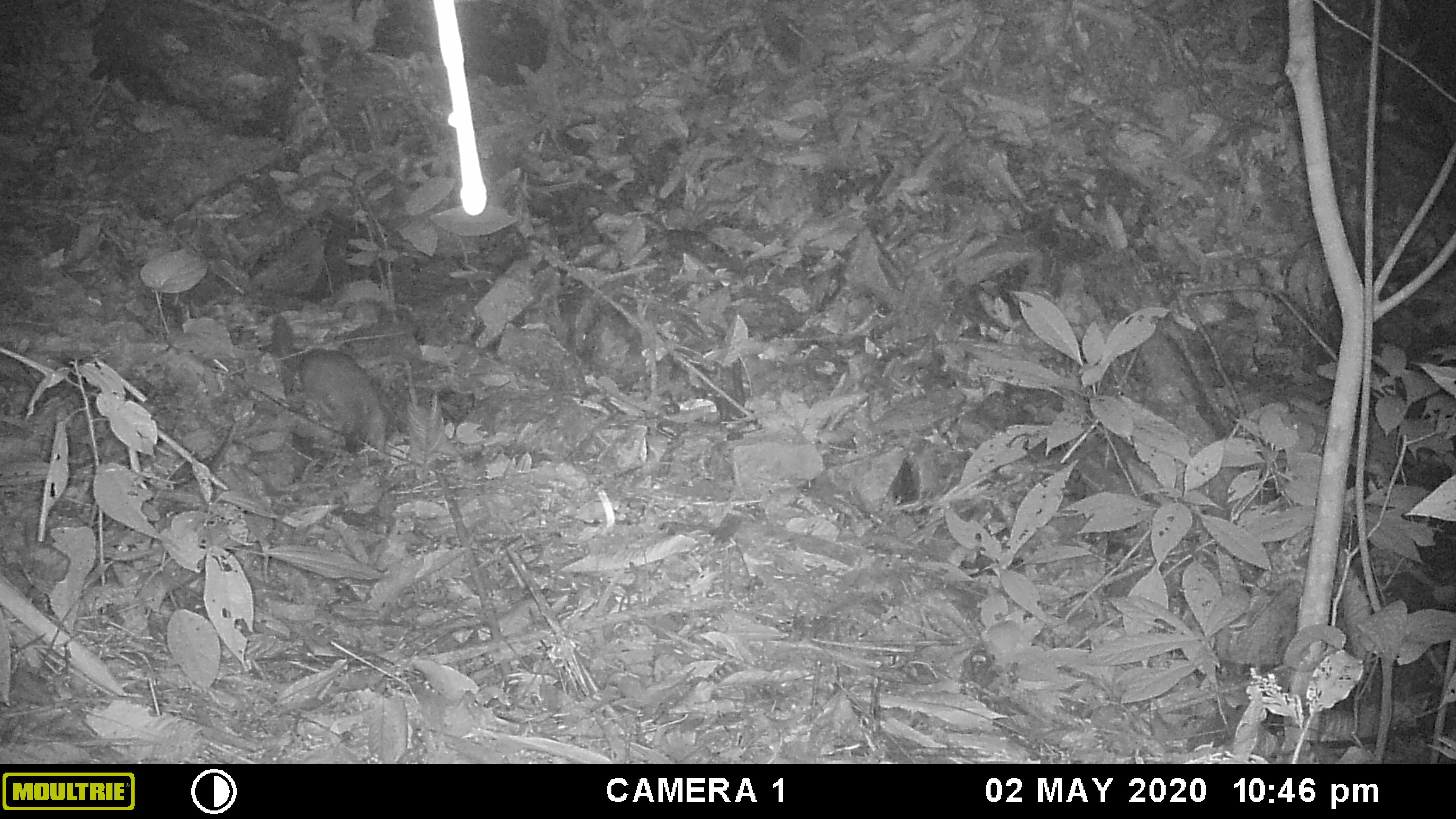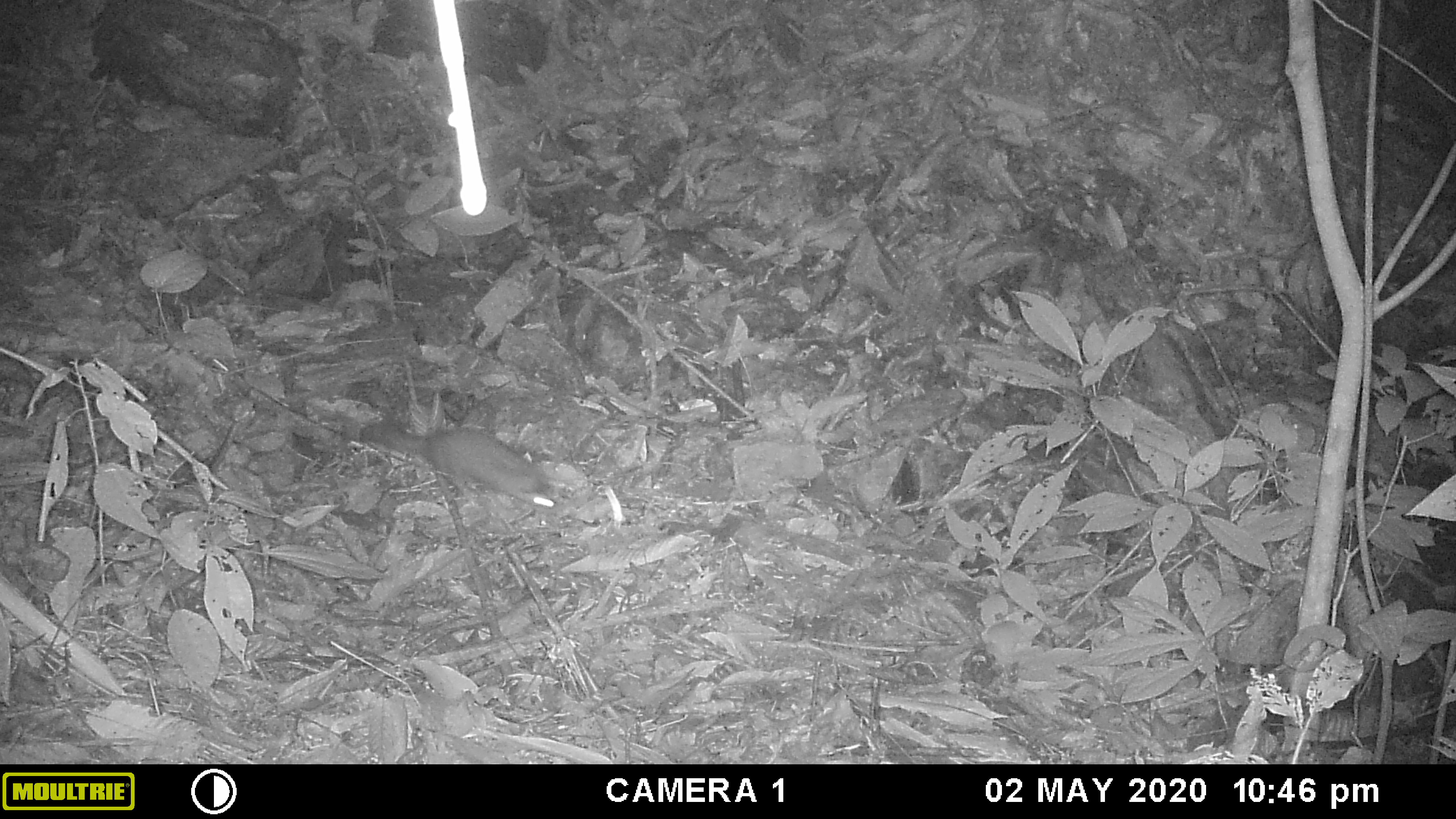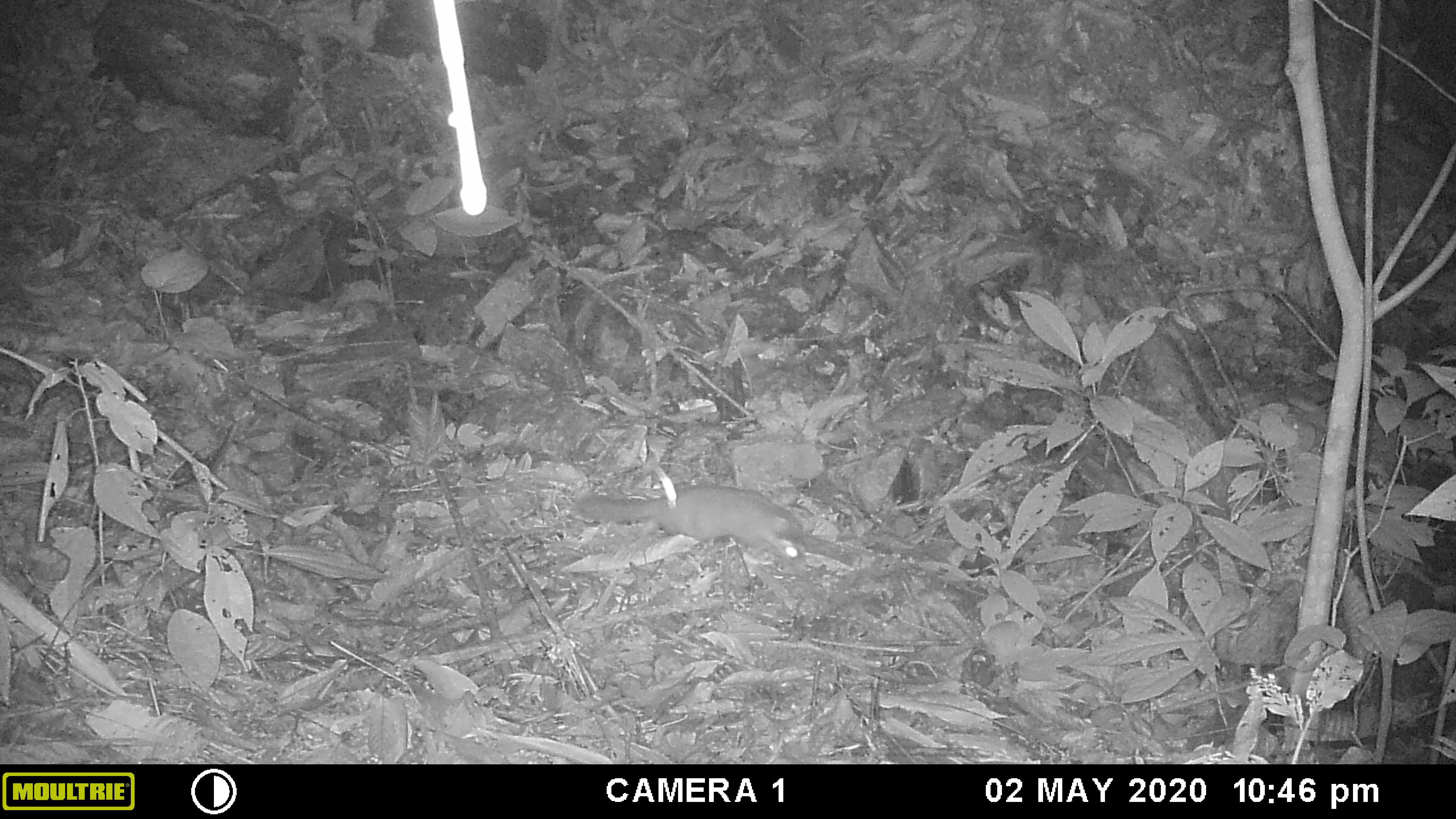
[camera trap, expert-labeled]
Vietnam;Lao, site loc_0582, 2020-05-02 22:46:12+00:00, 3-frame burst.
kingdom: Animalia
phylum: Chordata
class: Mammalia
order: Carnivora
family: Mustelidae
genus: Melogale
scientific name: Melogale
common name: ferret badger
Ferret badger (Melogale). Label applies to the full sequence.